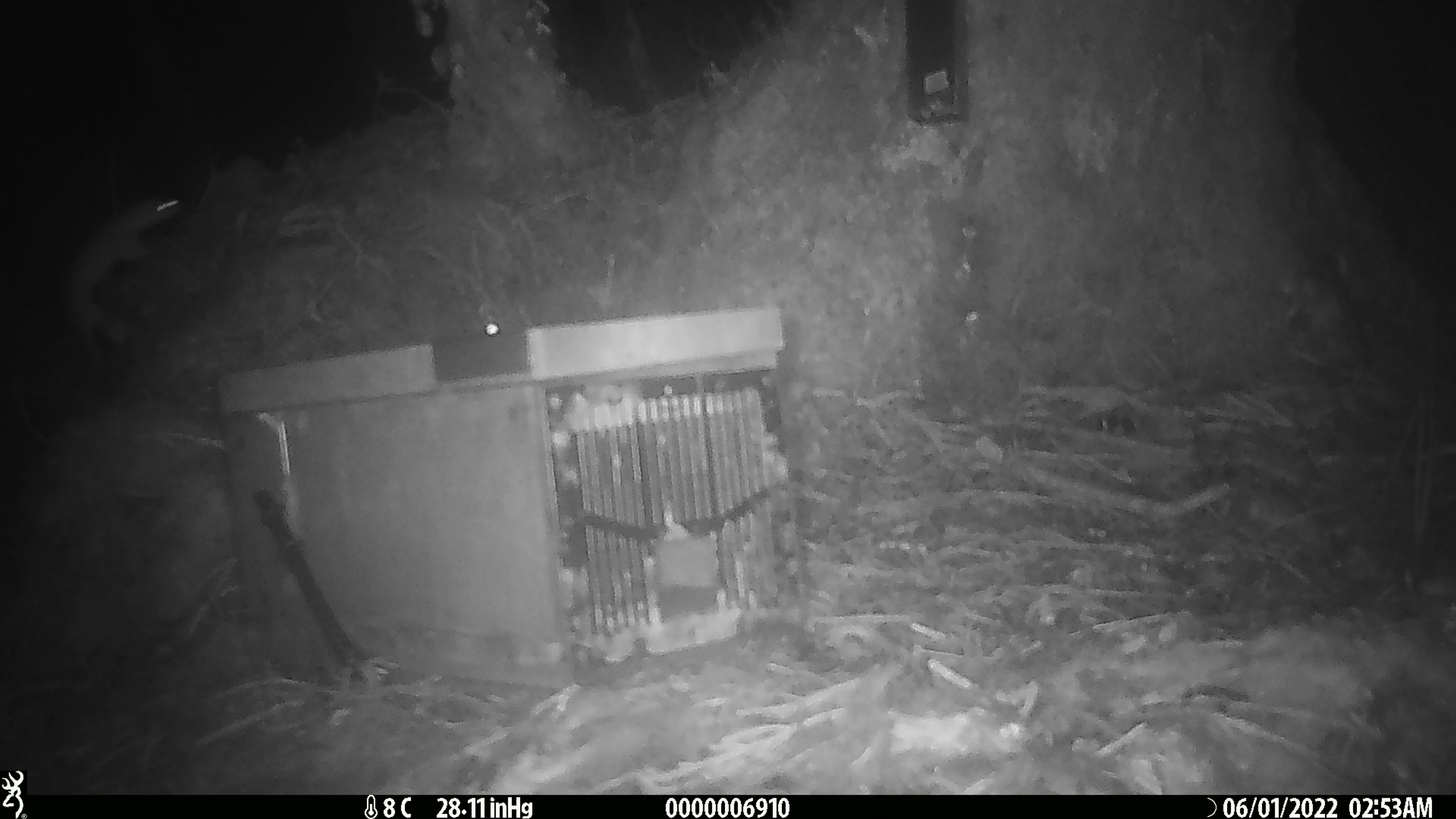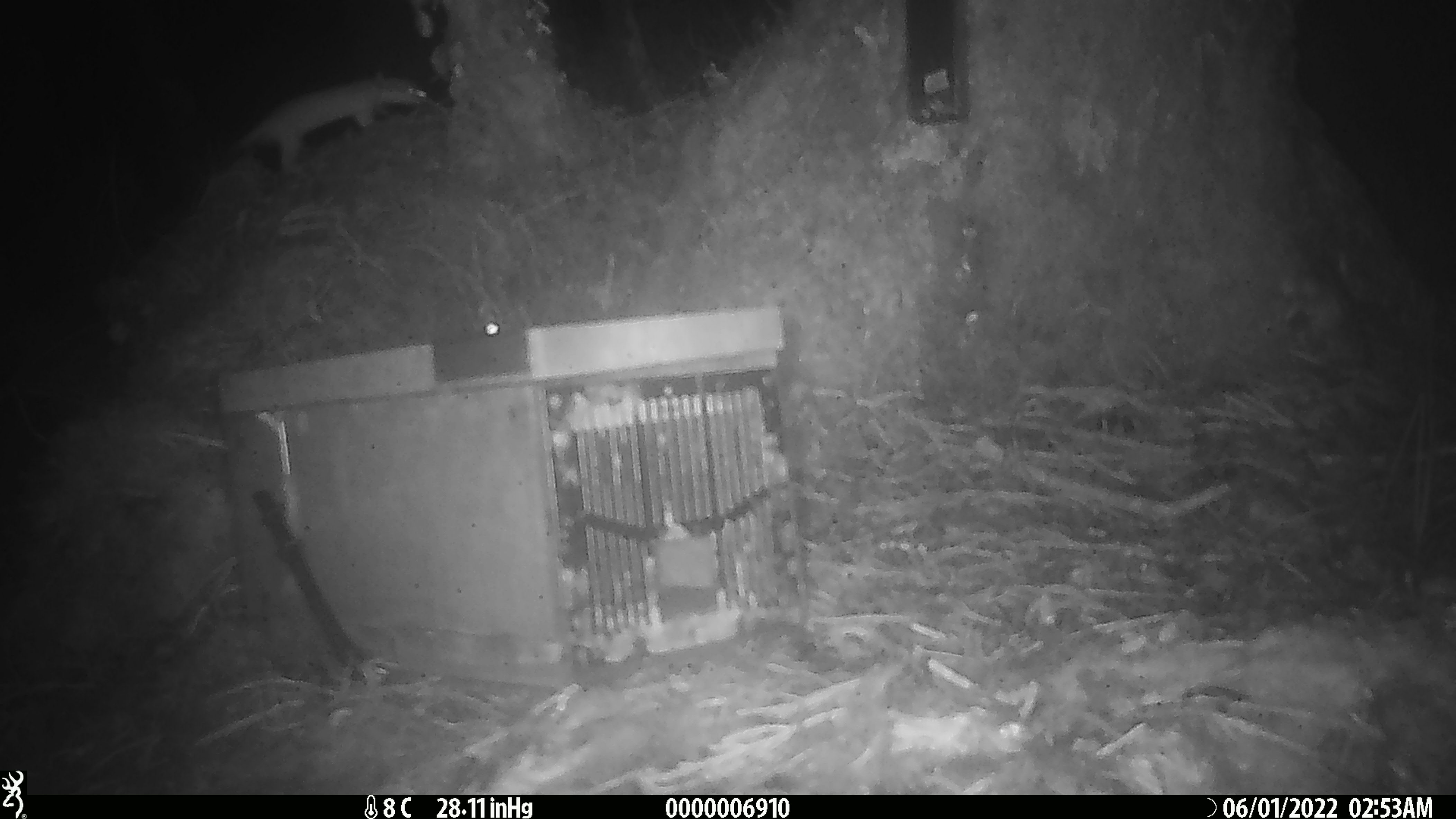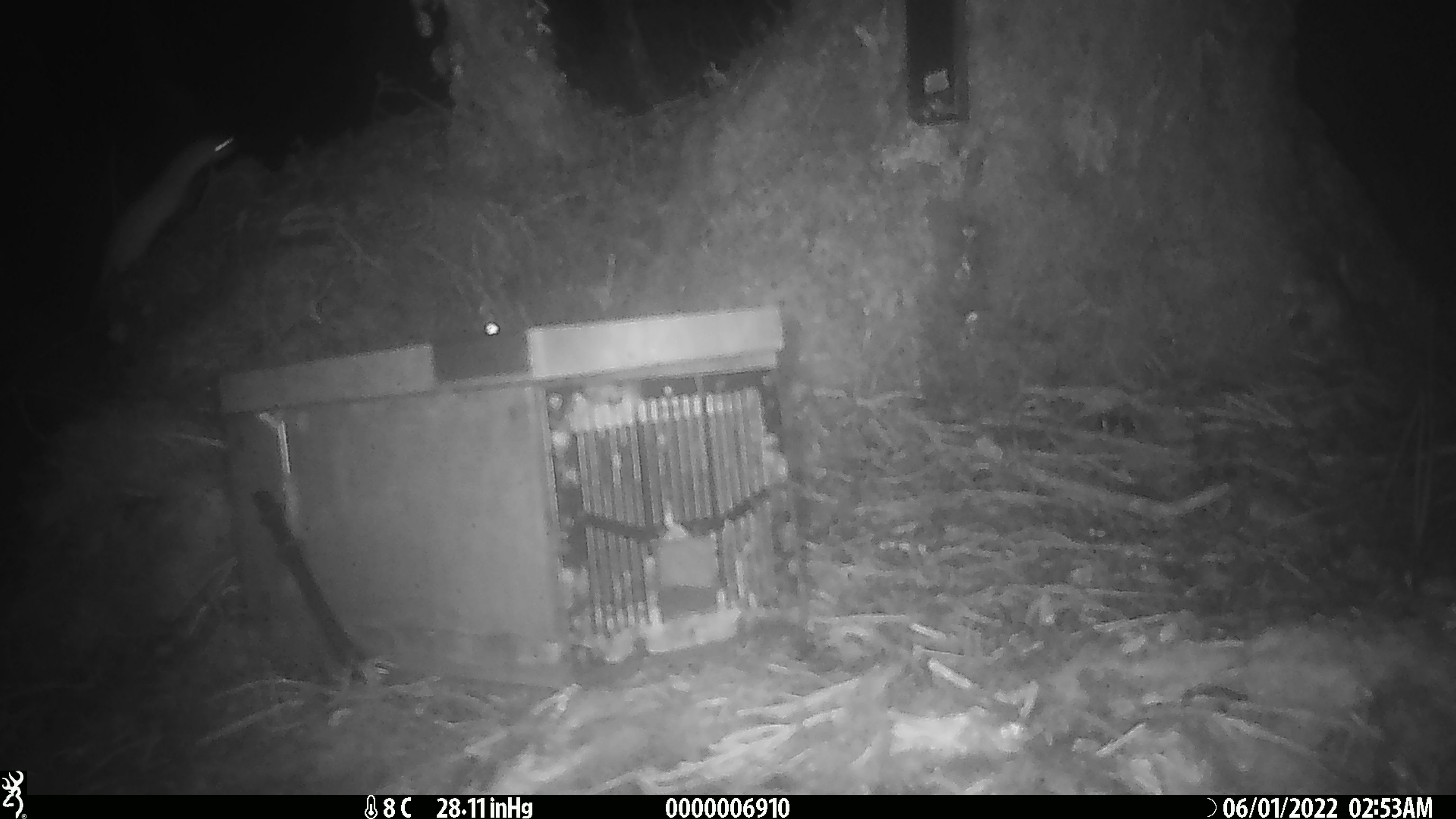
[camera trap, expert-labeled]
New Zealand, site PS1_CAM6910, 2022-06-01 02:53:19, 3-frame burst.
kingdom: Animalia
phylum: Chordata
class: Mammalia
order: Carnivora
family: Mustelidae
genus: Mustela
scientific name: Mustela erminea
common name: stoat